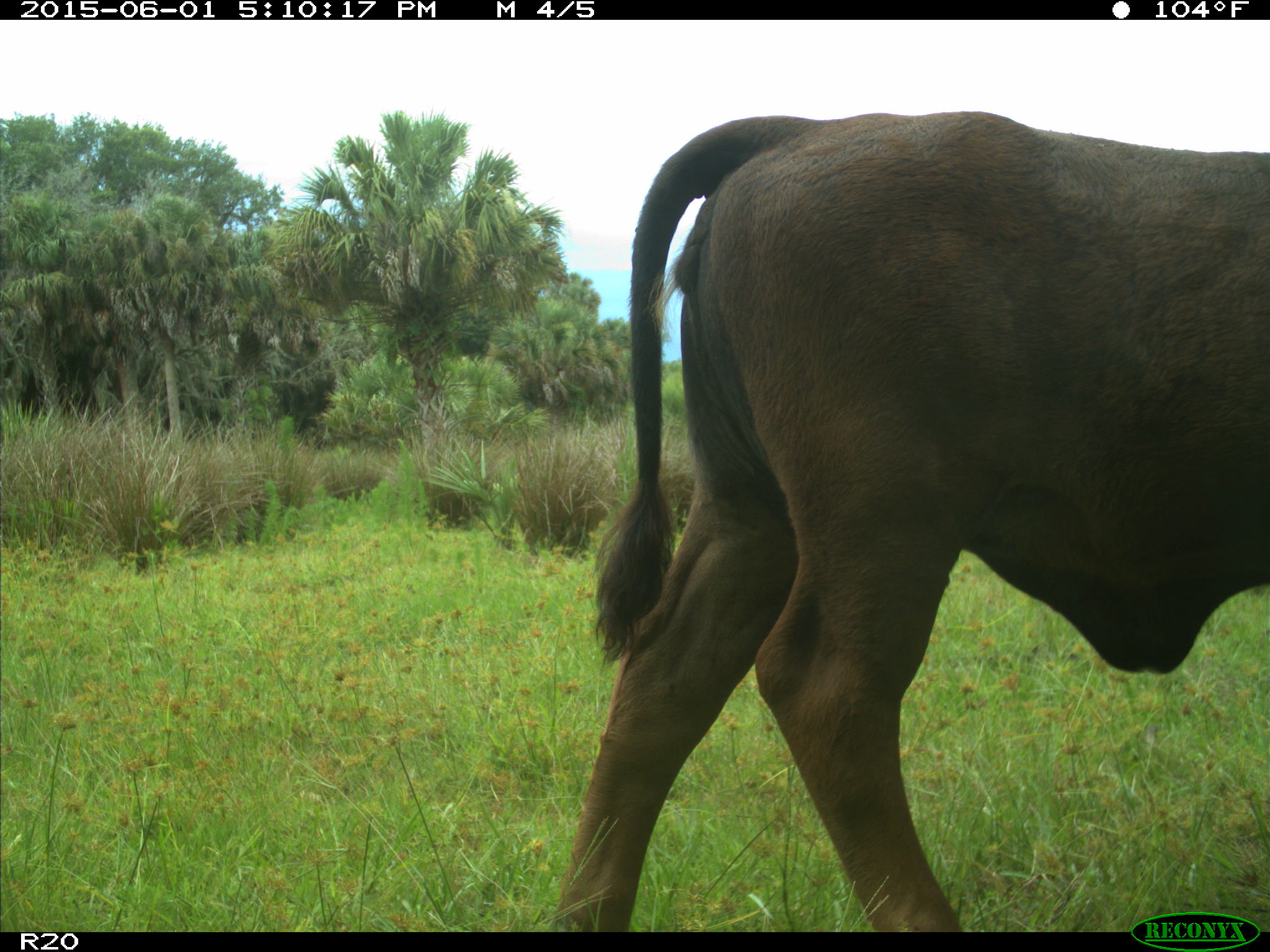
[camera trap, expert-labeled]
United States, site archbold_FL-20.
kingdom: Animalia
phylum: Chordata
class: Mammalia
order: Artiodactyla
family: Bovidae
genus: Bos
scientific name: Bos taurus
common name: domestic cow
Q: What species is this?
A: Bos taurus (domestic cow).